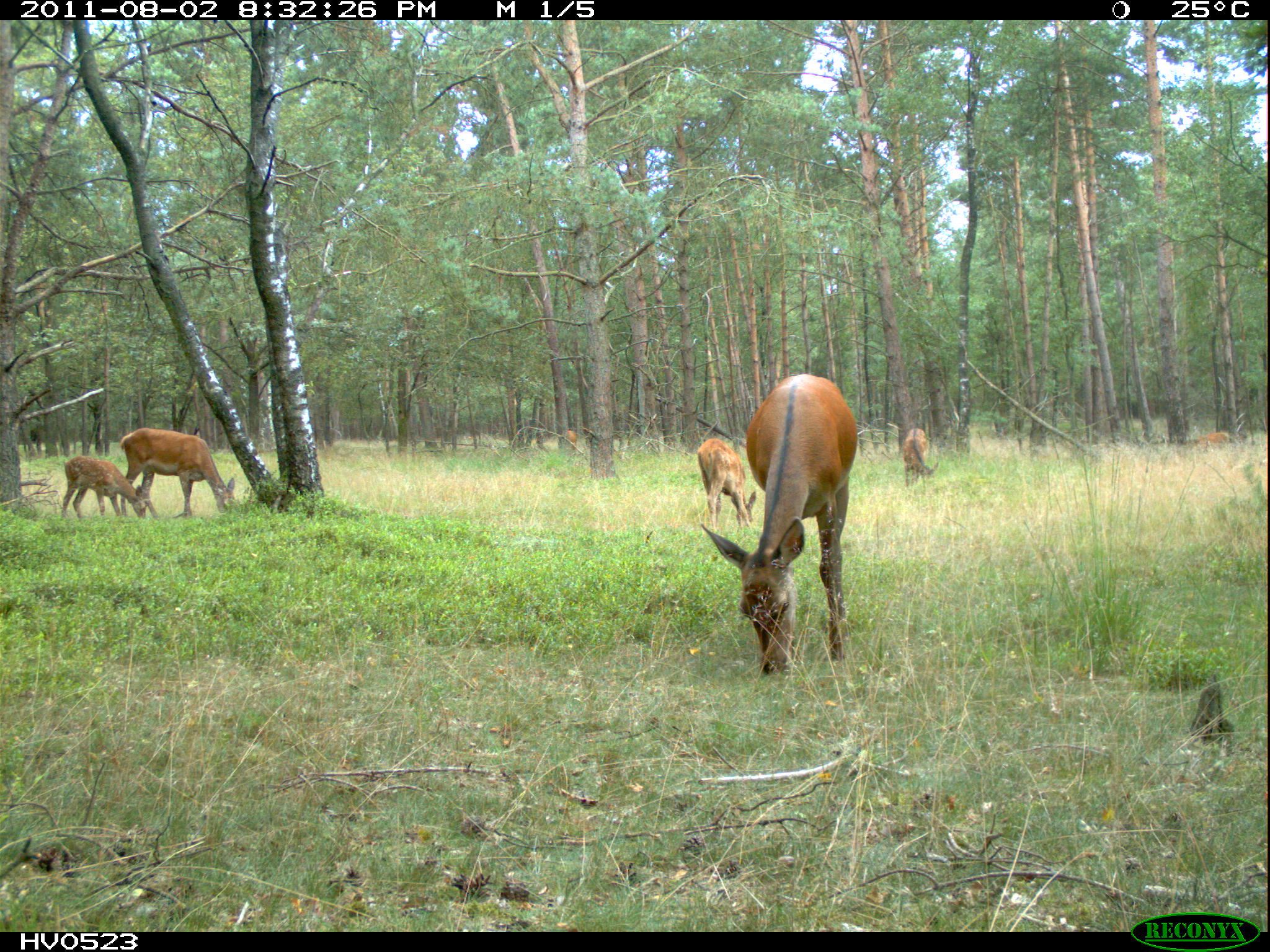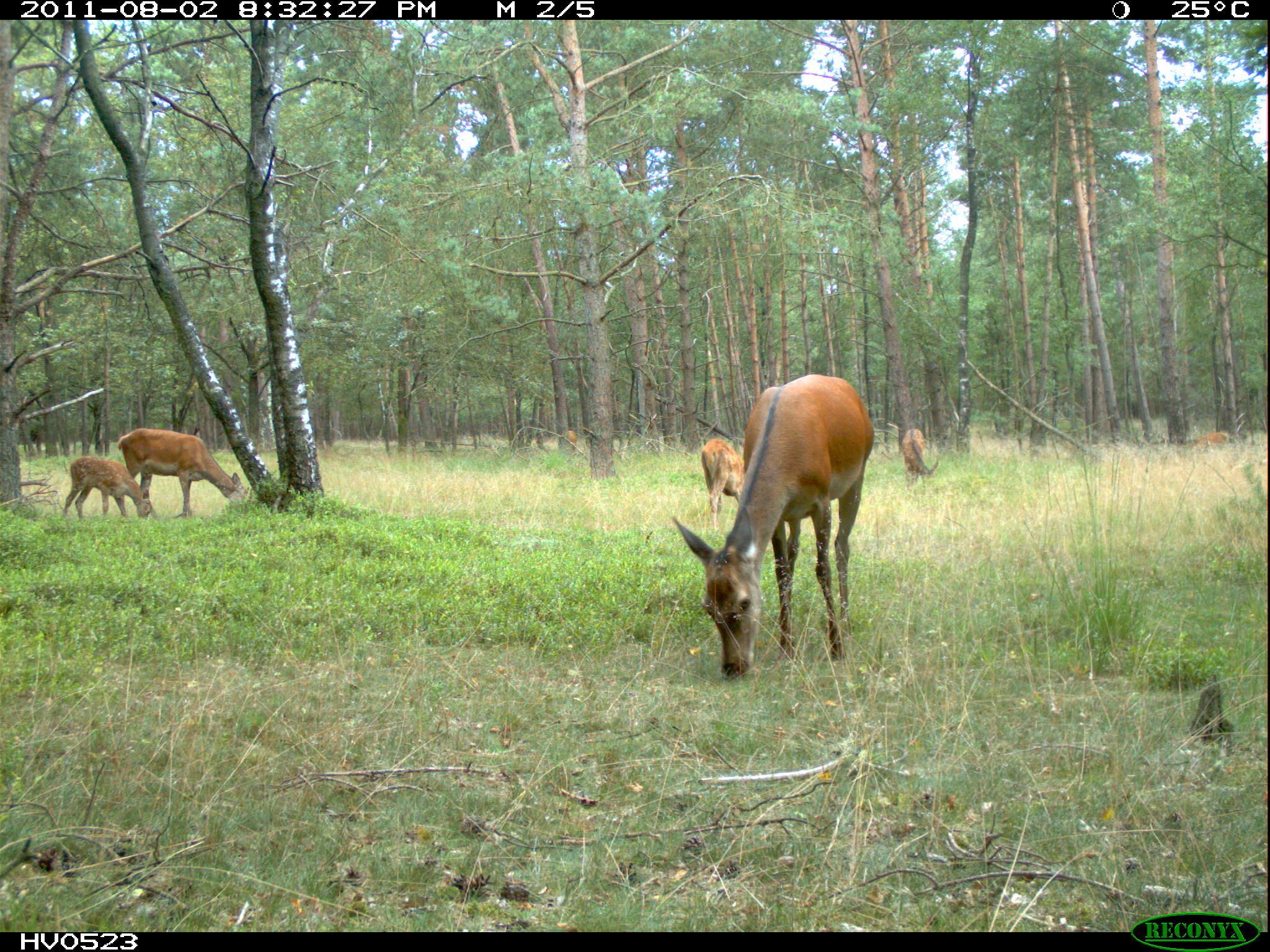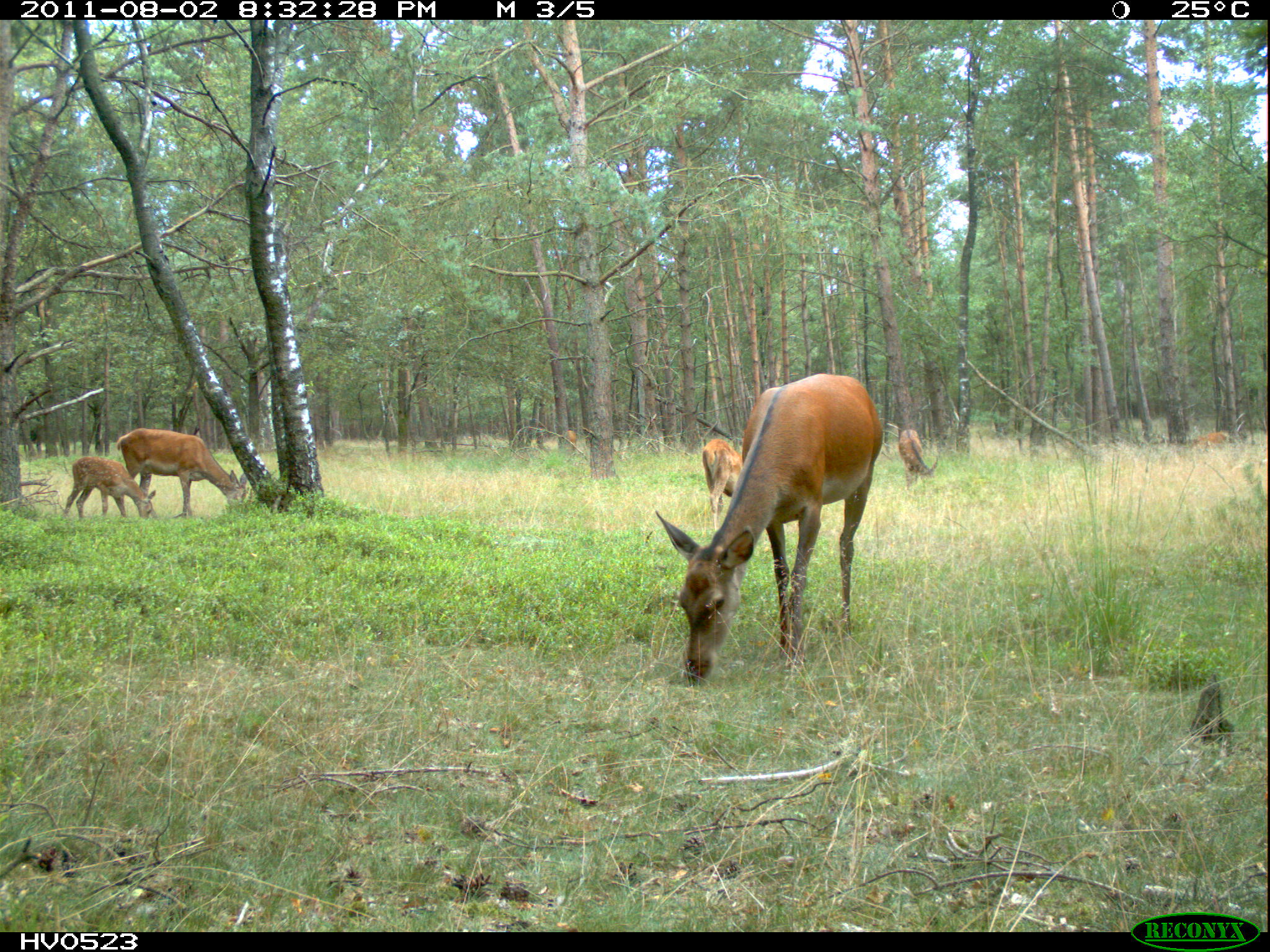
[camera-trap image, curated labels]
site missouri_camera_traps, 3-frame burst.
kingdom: Animalia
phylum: Chordata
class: Mammalia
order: Artiodactyla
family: Cervidae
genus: Cervus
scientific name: Cervus elaphus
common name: red deer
Red deer (Cervus elaphus). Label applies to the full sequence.